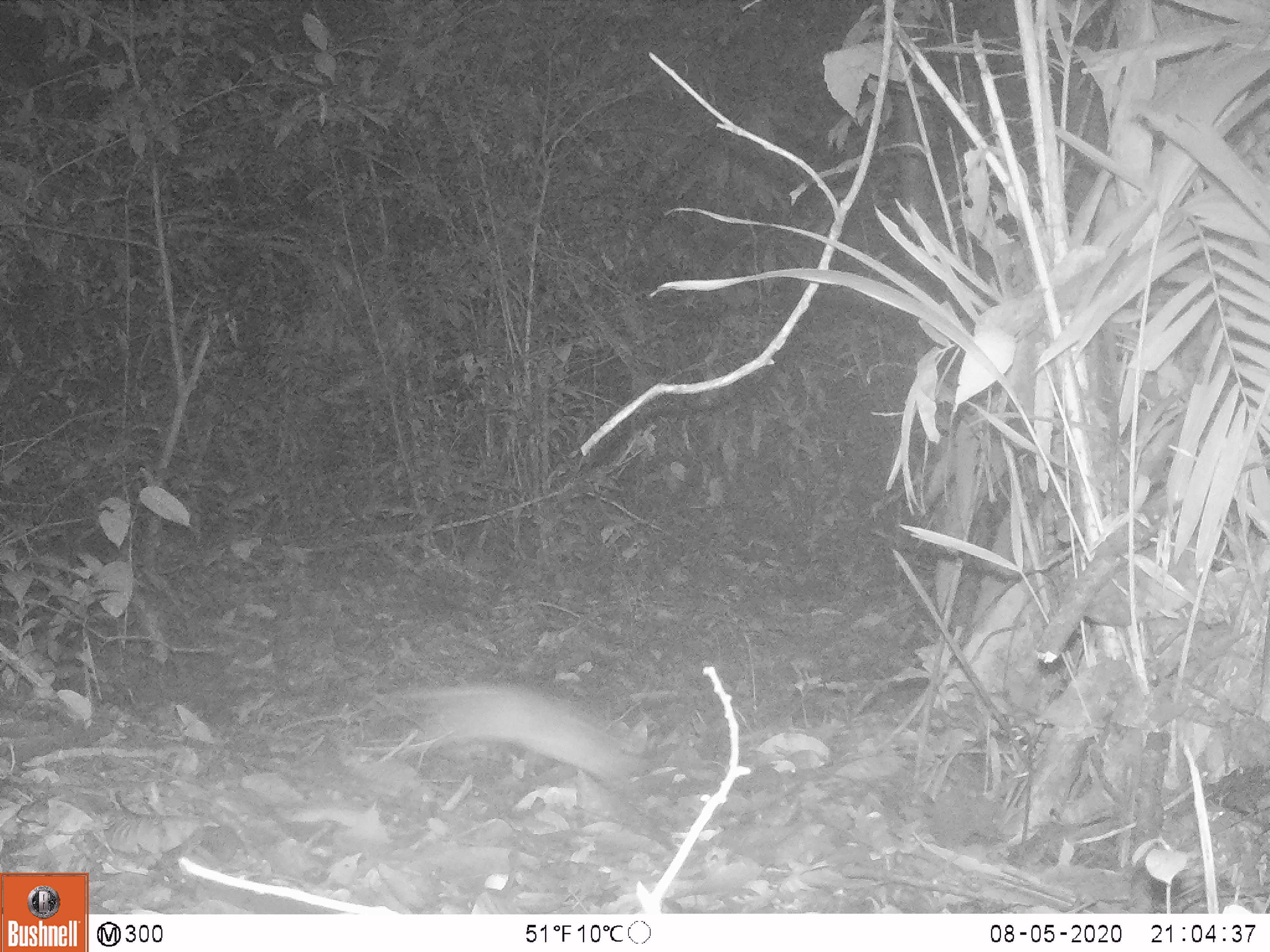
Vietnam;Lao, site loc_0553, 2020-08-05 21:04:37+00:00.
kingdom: Animalia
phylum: Chordata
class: Mammalia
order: Rodentia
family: Muridae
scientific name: Muridae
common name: old-world mice and rats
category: unidentified murid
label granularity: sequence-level